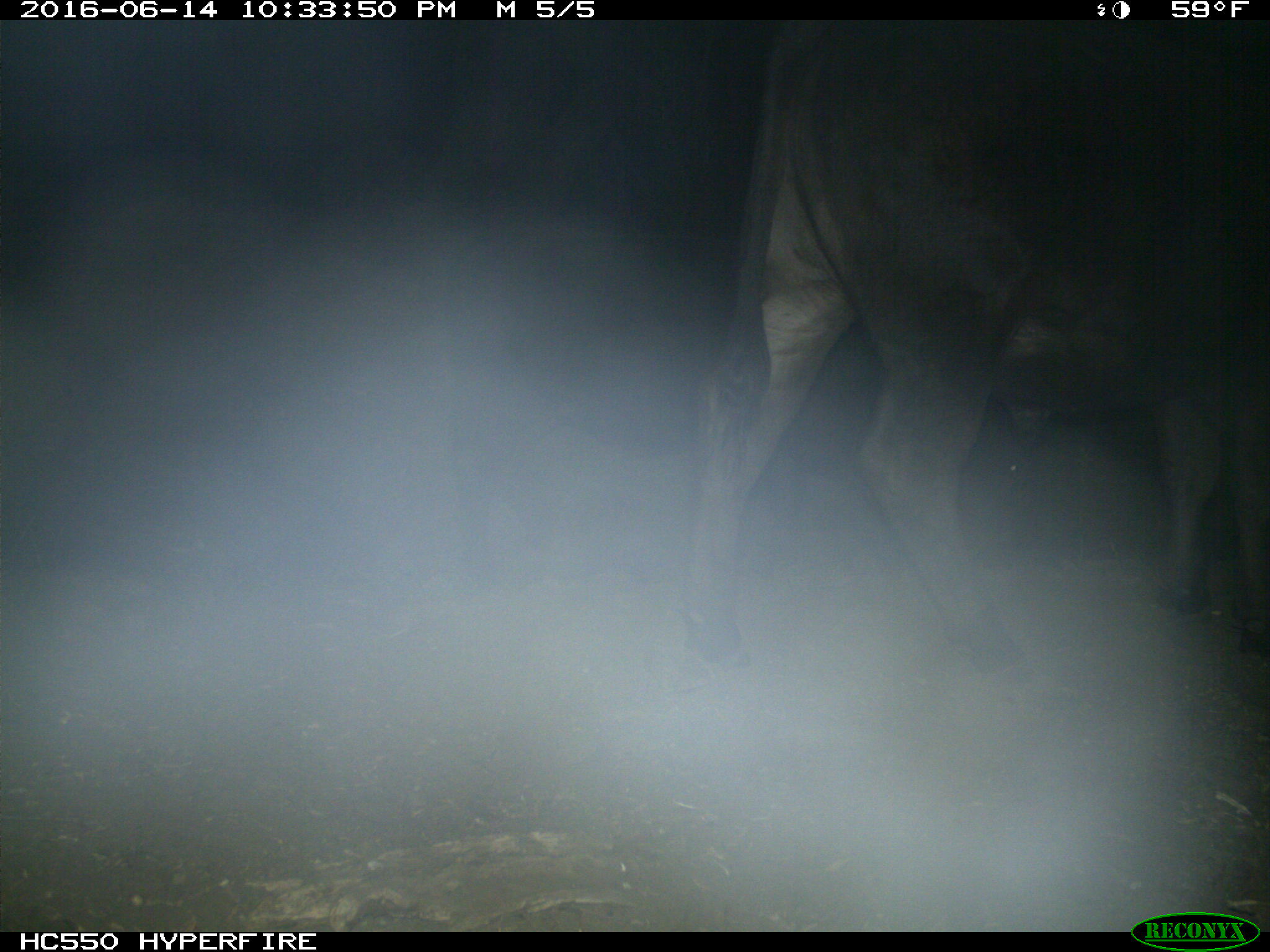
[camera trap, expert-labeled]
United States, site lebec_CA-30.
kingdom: Animalia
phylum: Chordata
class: Mammalia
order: Artiodactyla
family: Bovidae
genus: Bos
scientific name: Bos taurus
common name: domestic cow